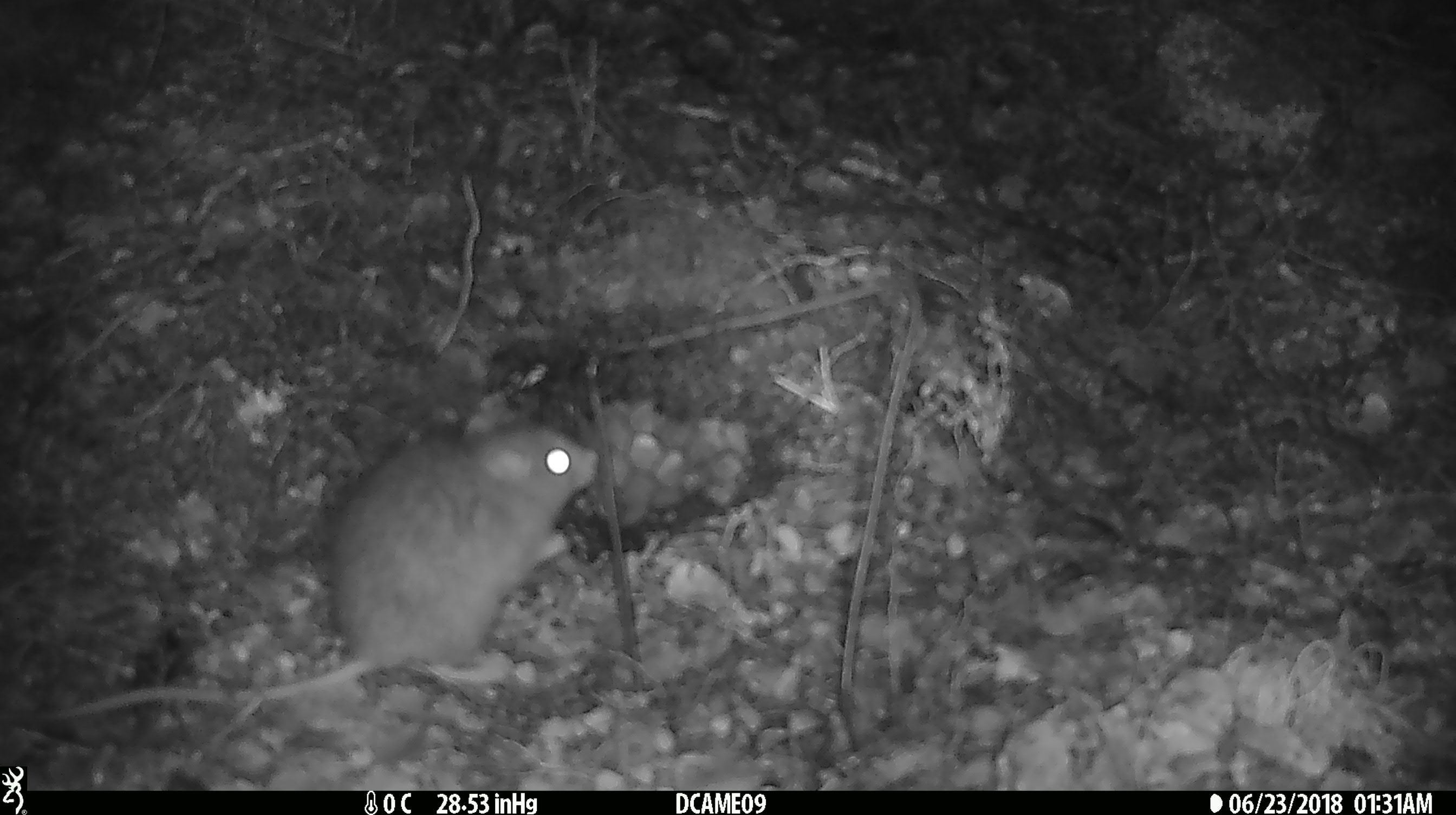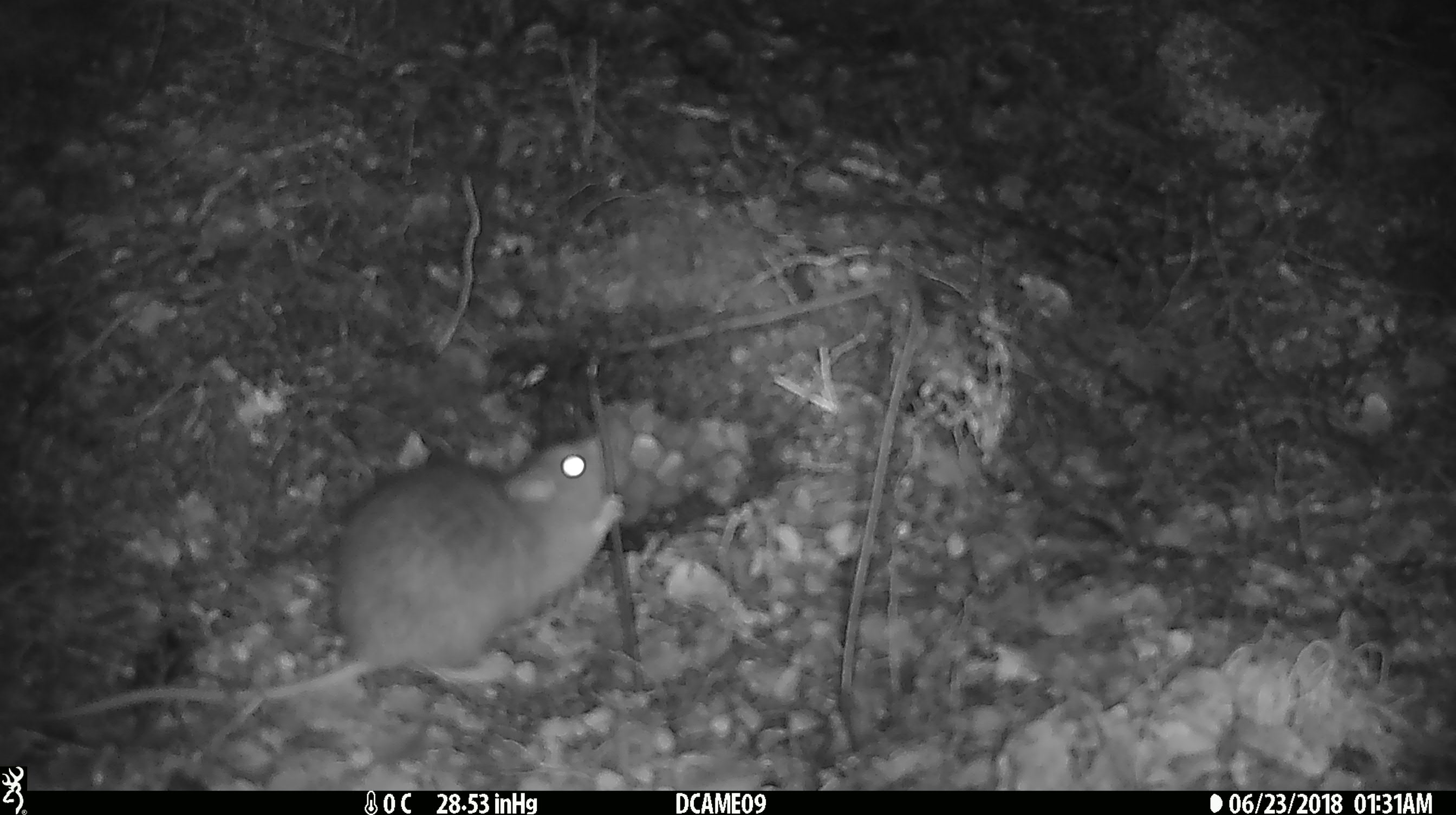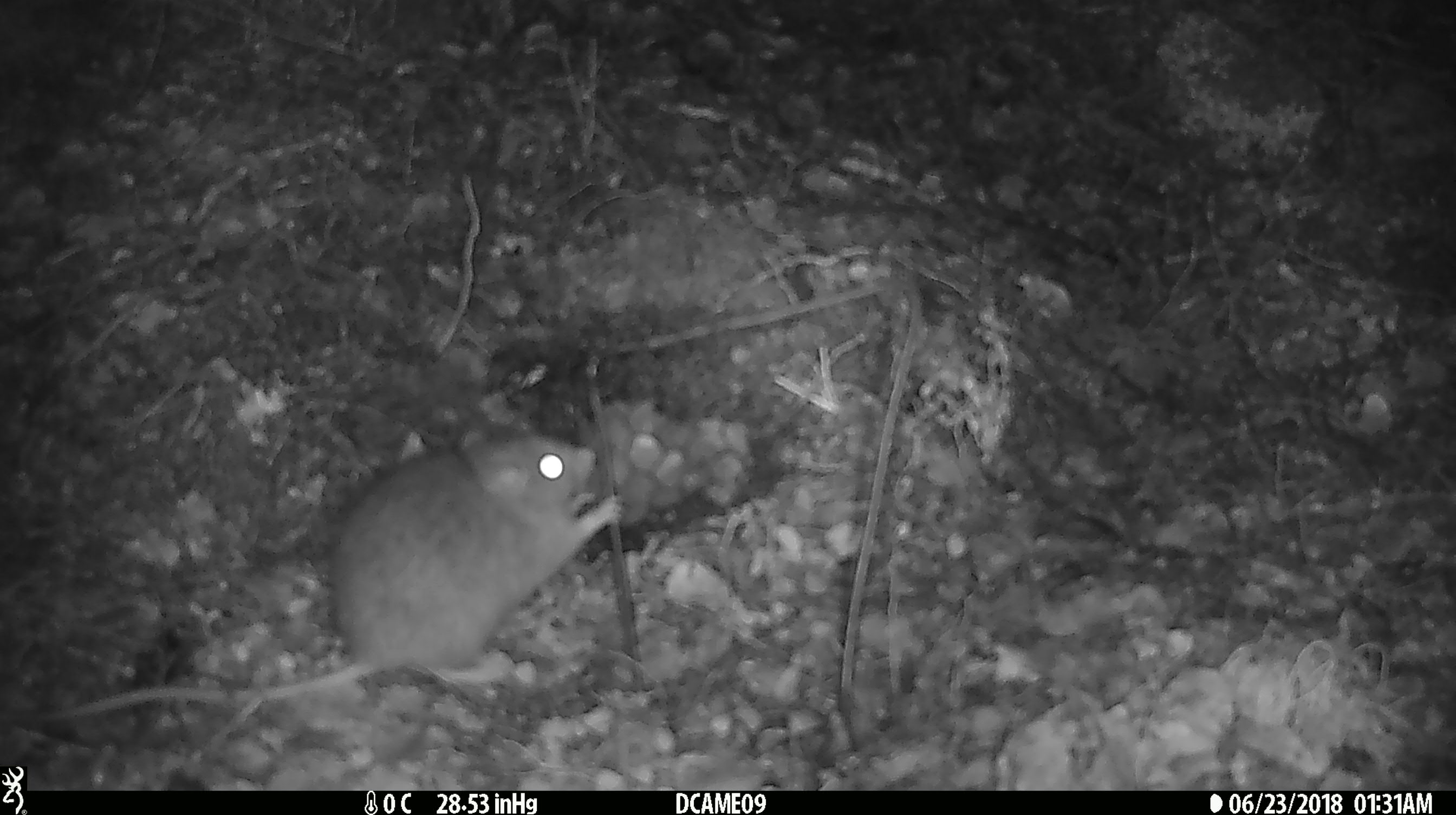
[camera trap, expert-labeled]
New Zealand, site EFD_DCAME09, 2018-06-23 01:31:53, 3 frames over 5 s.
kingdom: Animalia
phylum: Chordata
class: Mammalia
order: Rodentia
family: Muridae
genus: Rattus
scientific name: Rattus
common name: rat